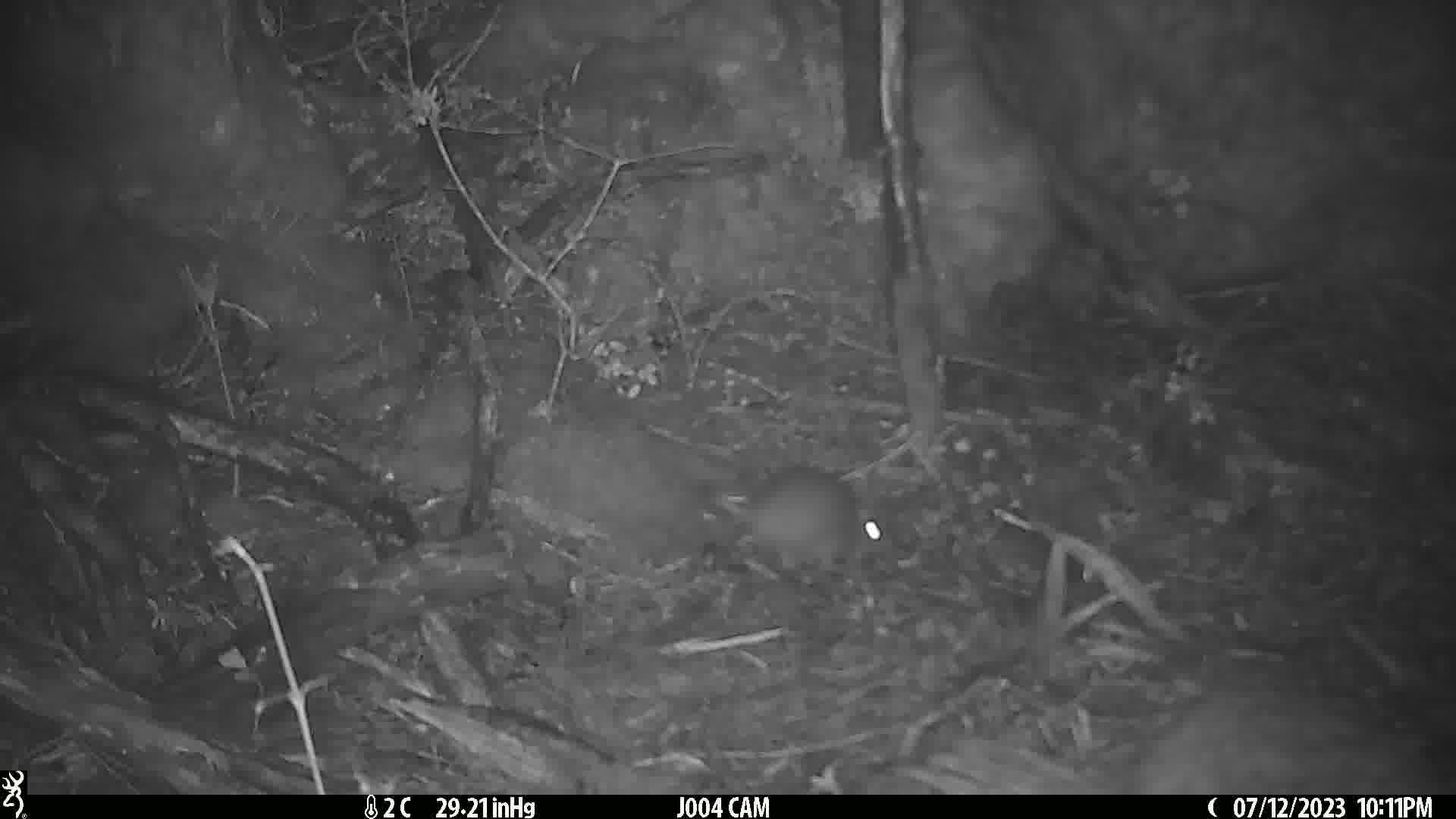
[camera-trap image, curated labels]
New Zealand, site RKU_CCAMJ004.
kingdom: Animalia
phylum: Chordata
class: Mammalia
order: Rodentia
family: Muridae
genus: Rattus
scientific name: Rattus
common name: rat